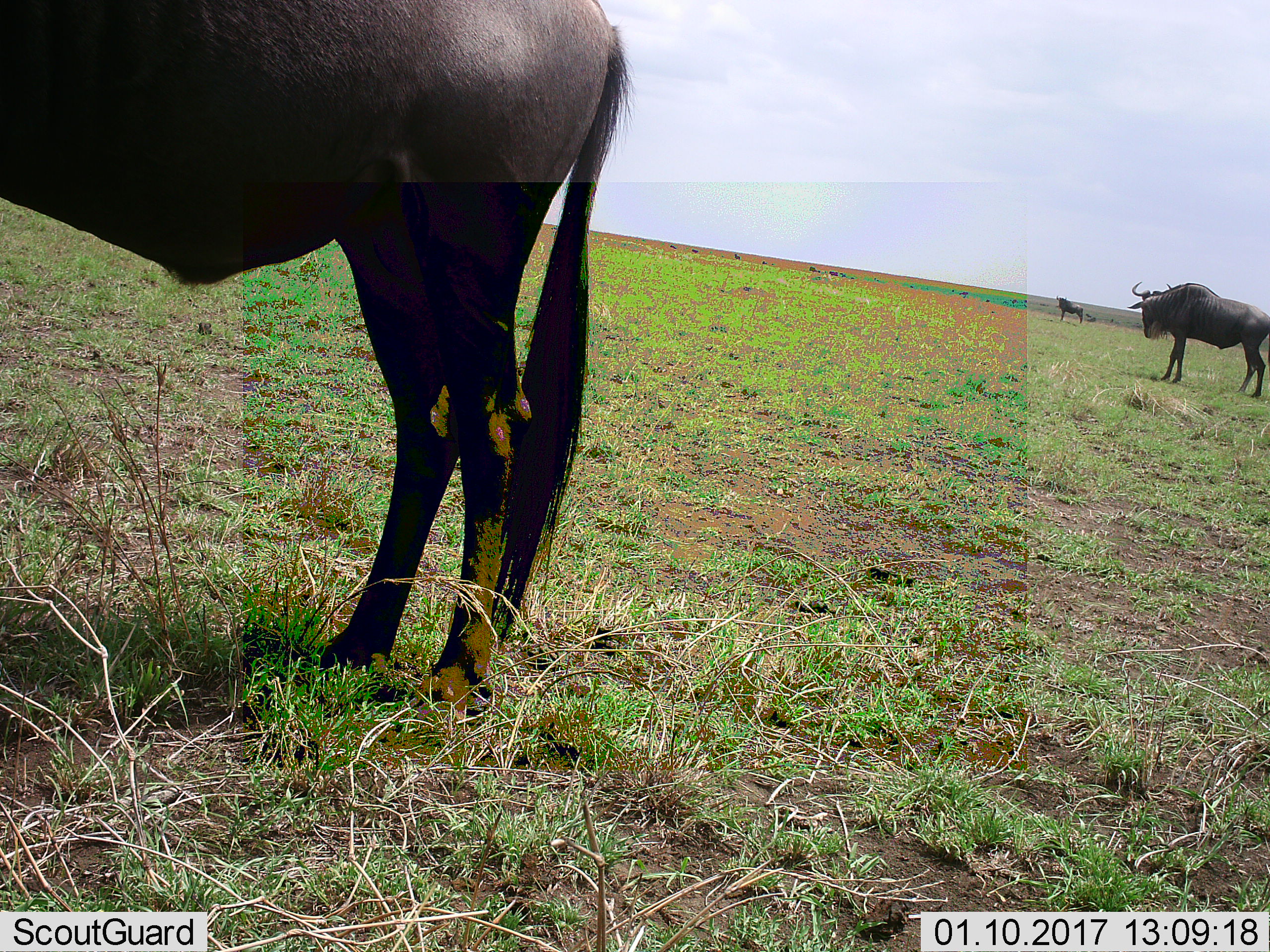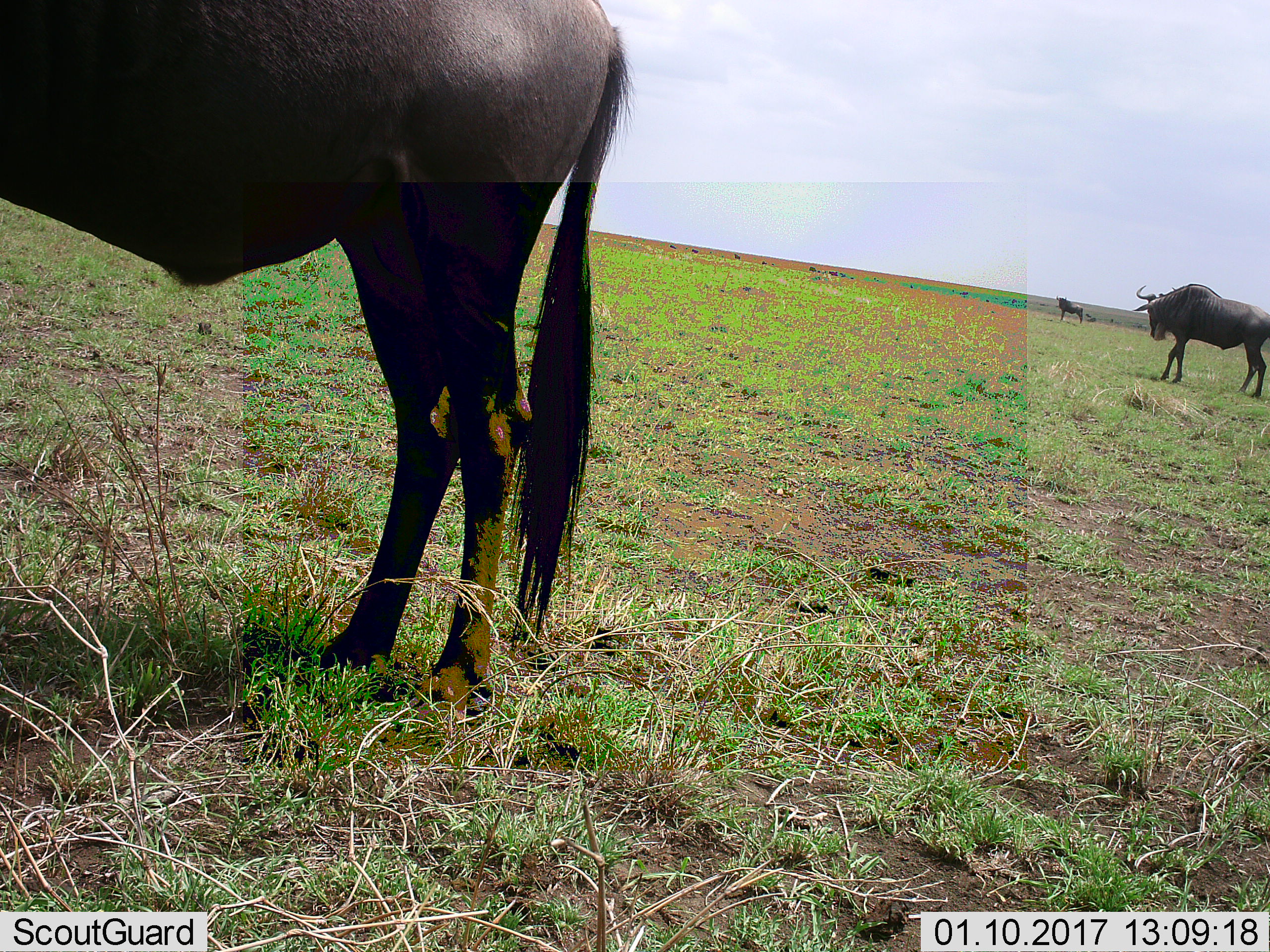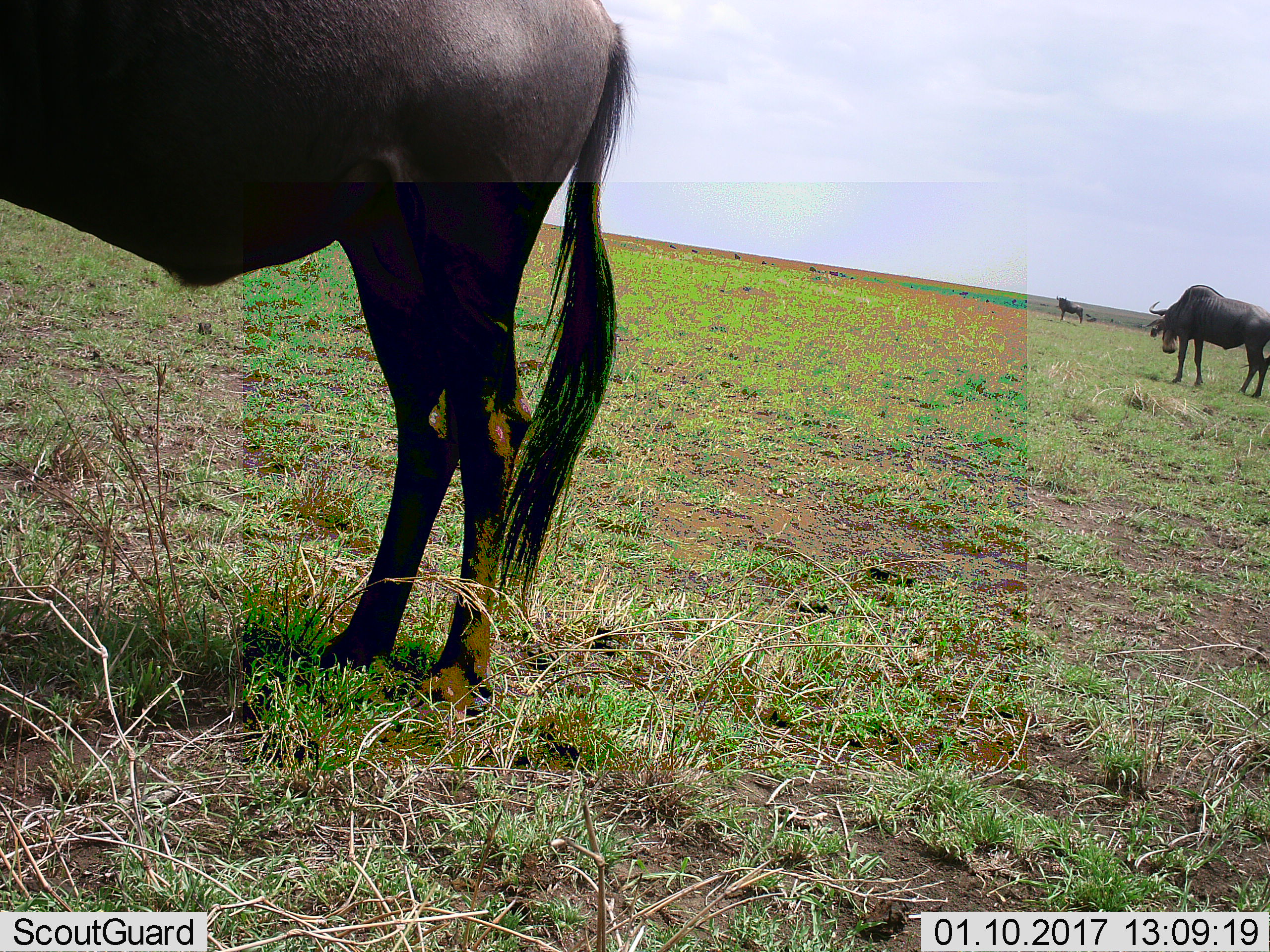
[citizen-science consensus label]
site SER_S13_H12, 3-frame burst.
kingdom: Animalia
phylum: Chordata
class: Mammalia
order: Artiodactyla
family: Bovidae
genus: Connochaetes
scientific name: Connochaetes taurinus taurinus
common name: blue wildebeest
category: wildebeestblue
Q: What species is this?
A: Wildebeestblue (blue wildebeest) (Connochaetes taurinus taurinus).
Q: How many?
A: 3.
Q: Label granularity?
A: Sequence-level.